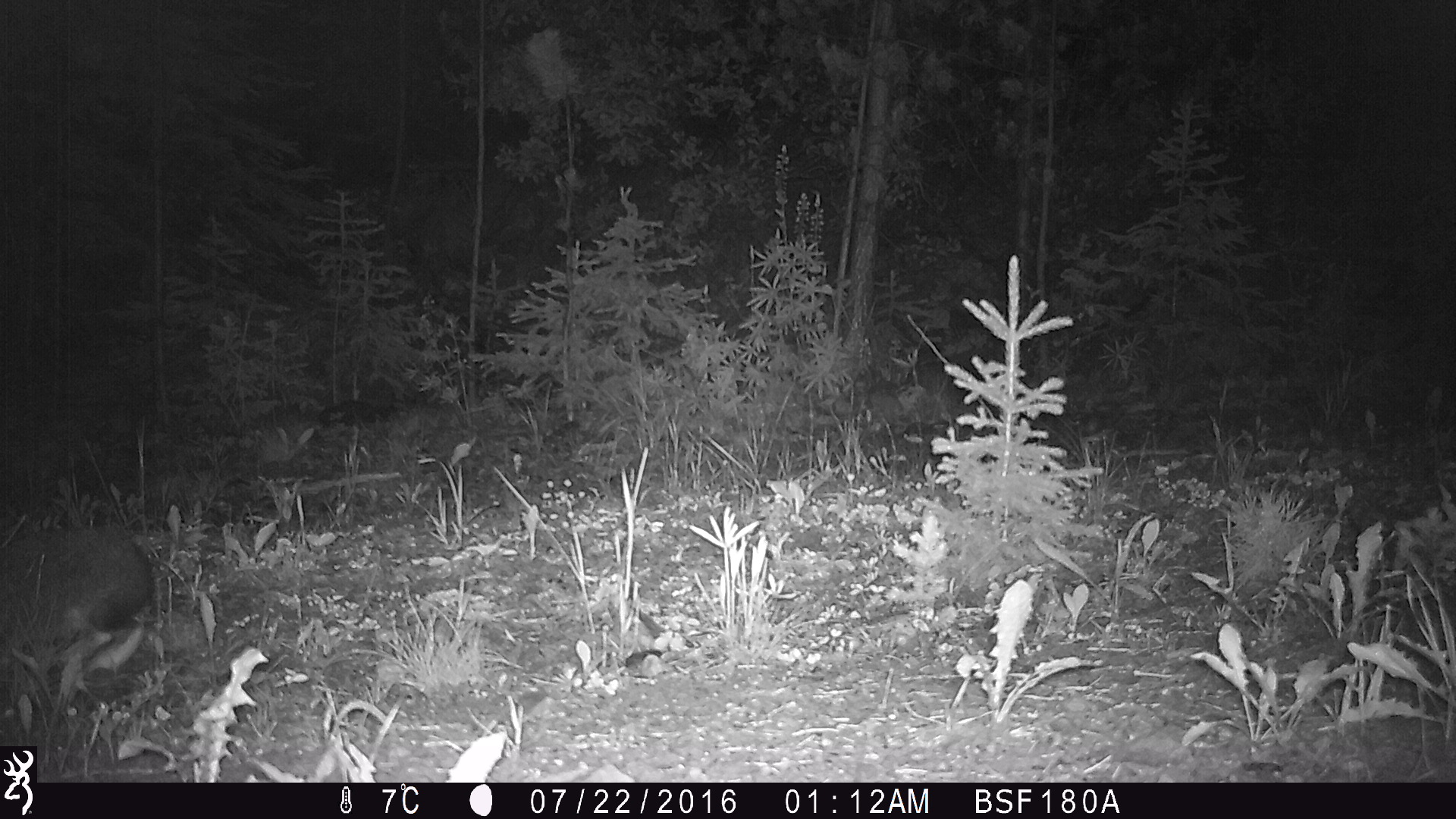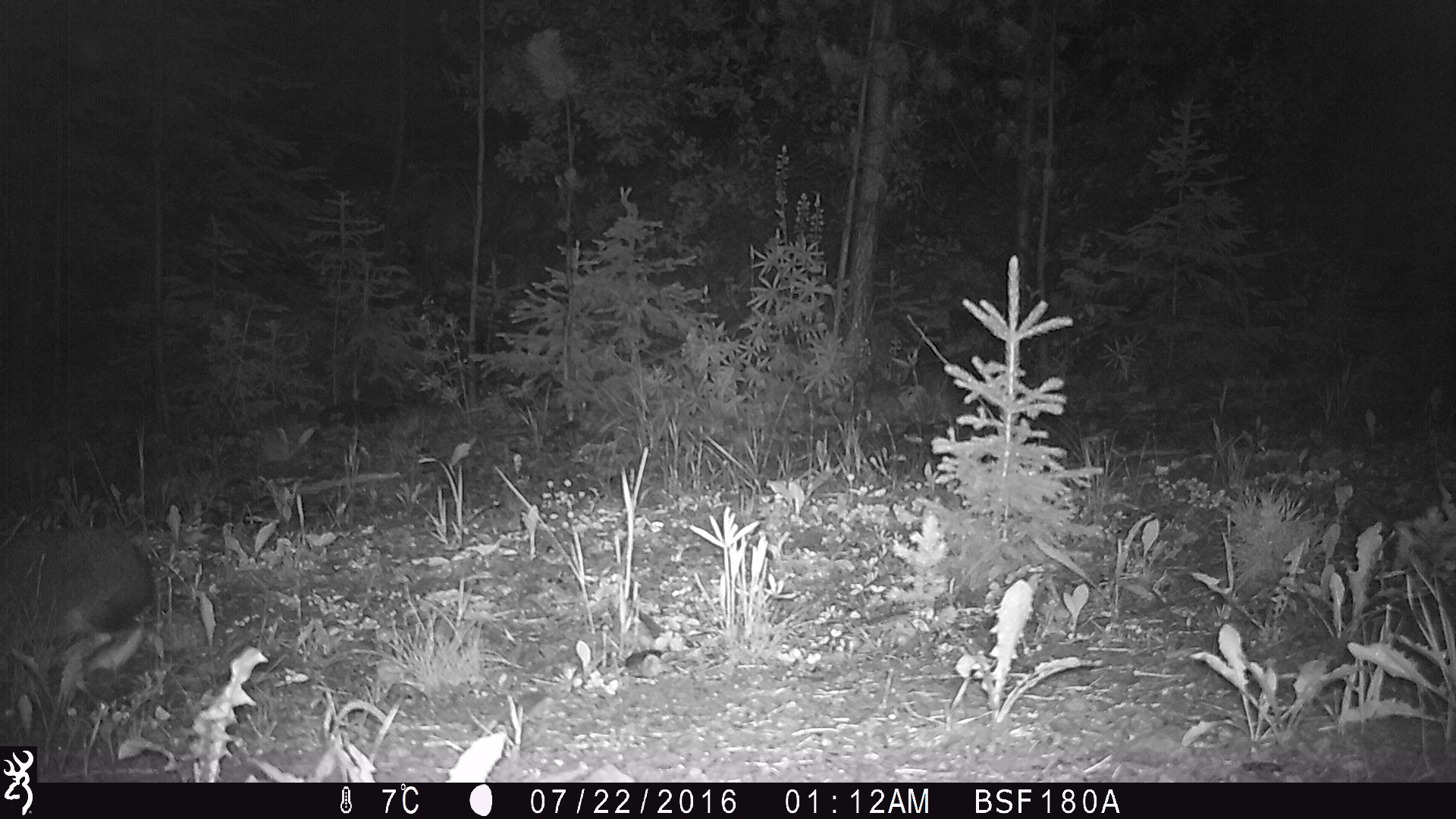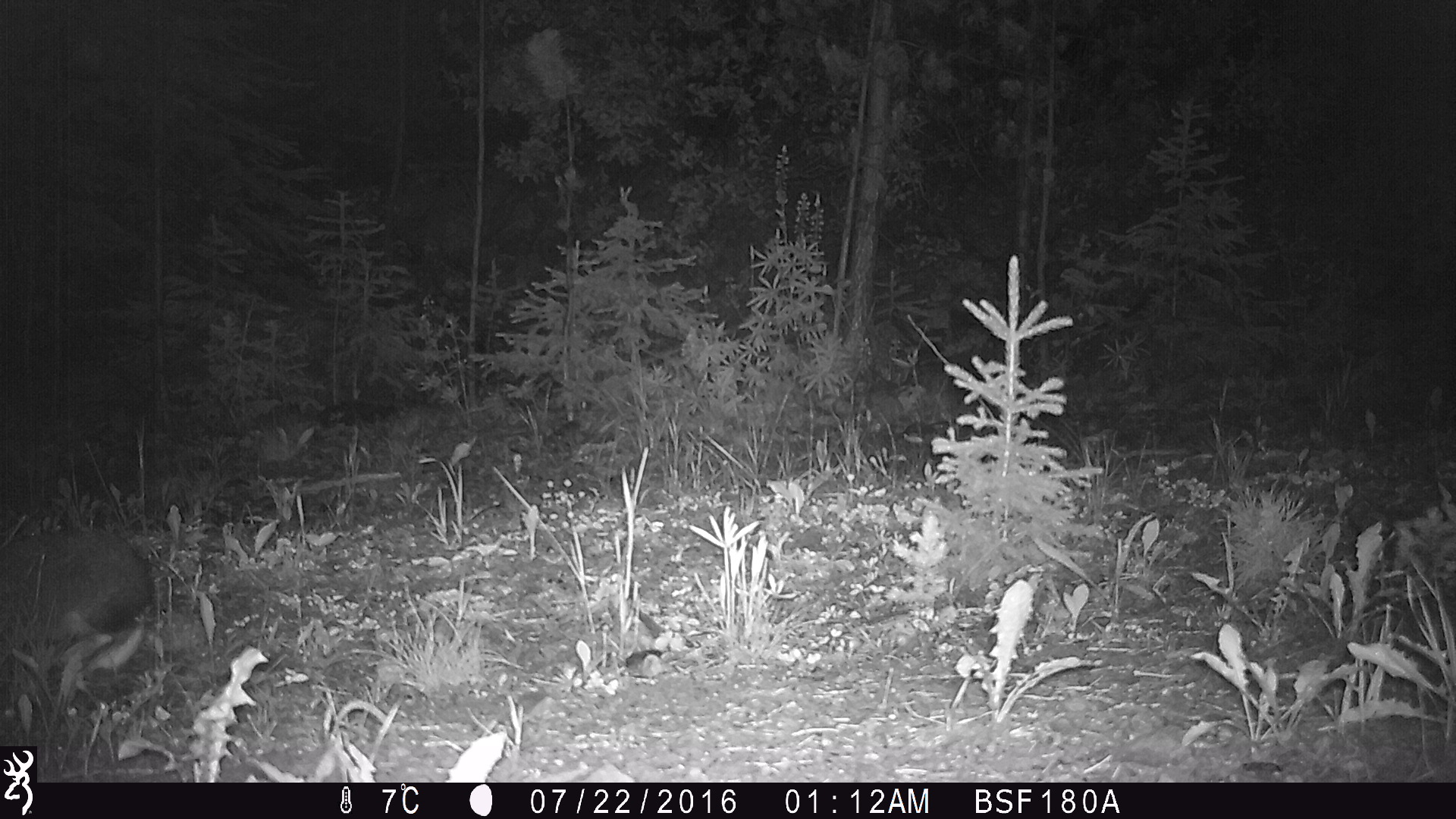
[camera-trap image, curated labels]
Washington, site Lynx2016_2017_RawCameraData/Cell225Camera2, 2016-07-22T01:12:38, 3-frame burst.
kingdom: Animalia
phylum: Chordata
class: Mammalia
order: Lagomorpha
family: Leporidae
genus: Lepus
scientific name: Lepus americanus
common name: snowshoe hare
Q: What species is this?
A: Lepus americanus (snowshoe hare).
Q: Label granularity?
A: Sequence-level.